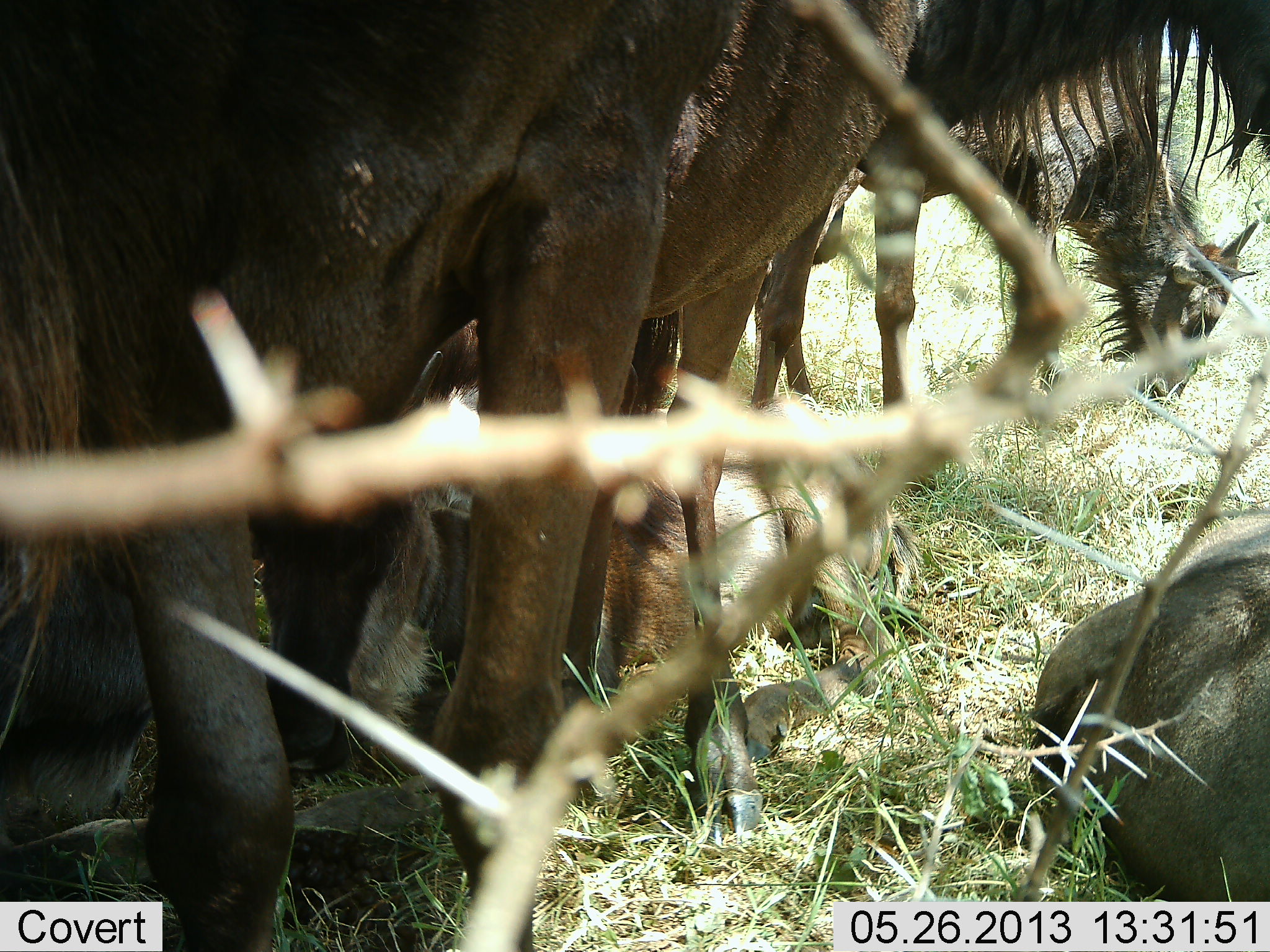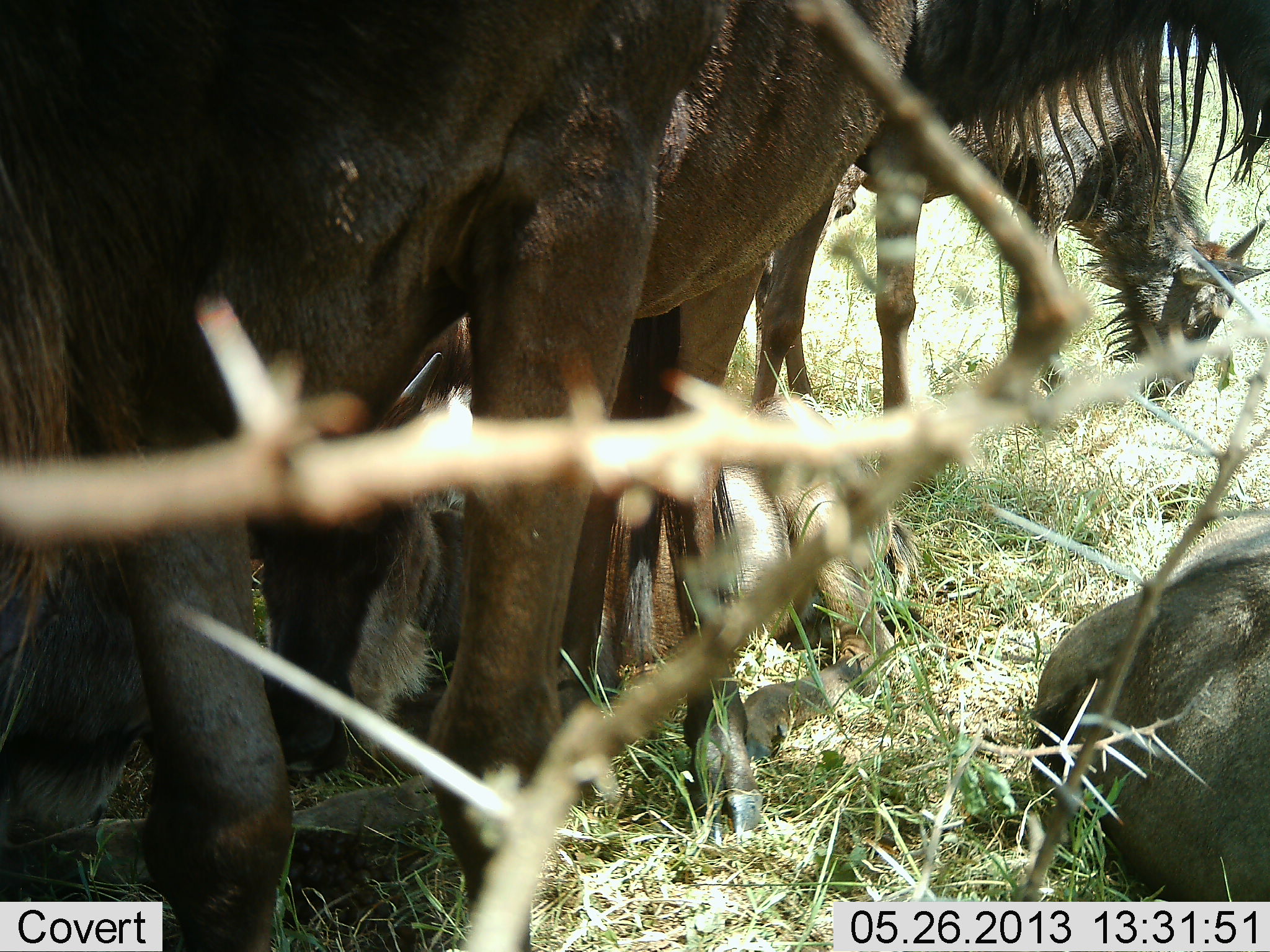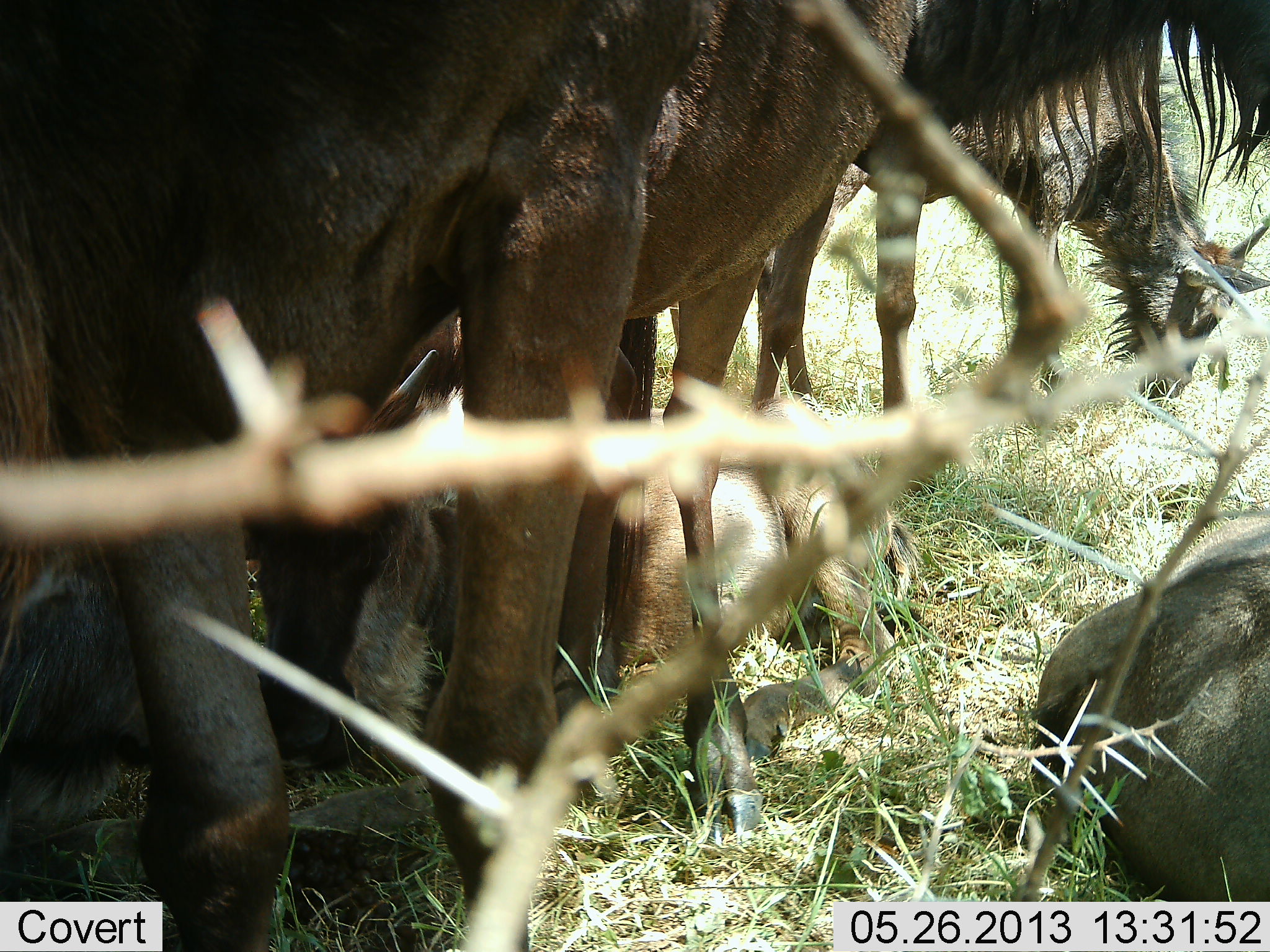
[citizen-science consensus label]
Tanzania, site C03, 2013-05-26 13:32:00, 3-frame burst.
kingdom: Animalia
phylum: Chordata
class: Mammalia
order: Artiodactyla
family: Bovidae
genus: Connochaetes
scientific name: Connochaetes taurinus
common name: blue wildebeest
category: wildebeest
Wildebeest (blue wildebeest) (Connochaetes taurinus), count 5. Behavior (volunteer vote fractions): standing 84%, resting 81%, moving 0%, interacting 0%. Young present (vote fraction): 34%. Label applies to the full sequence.